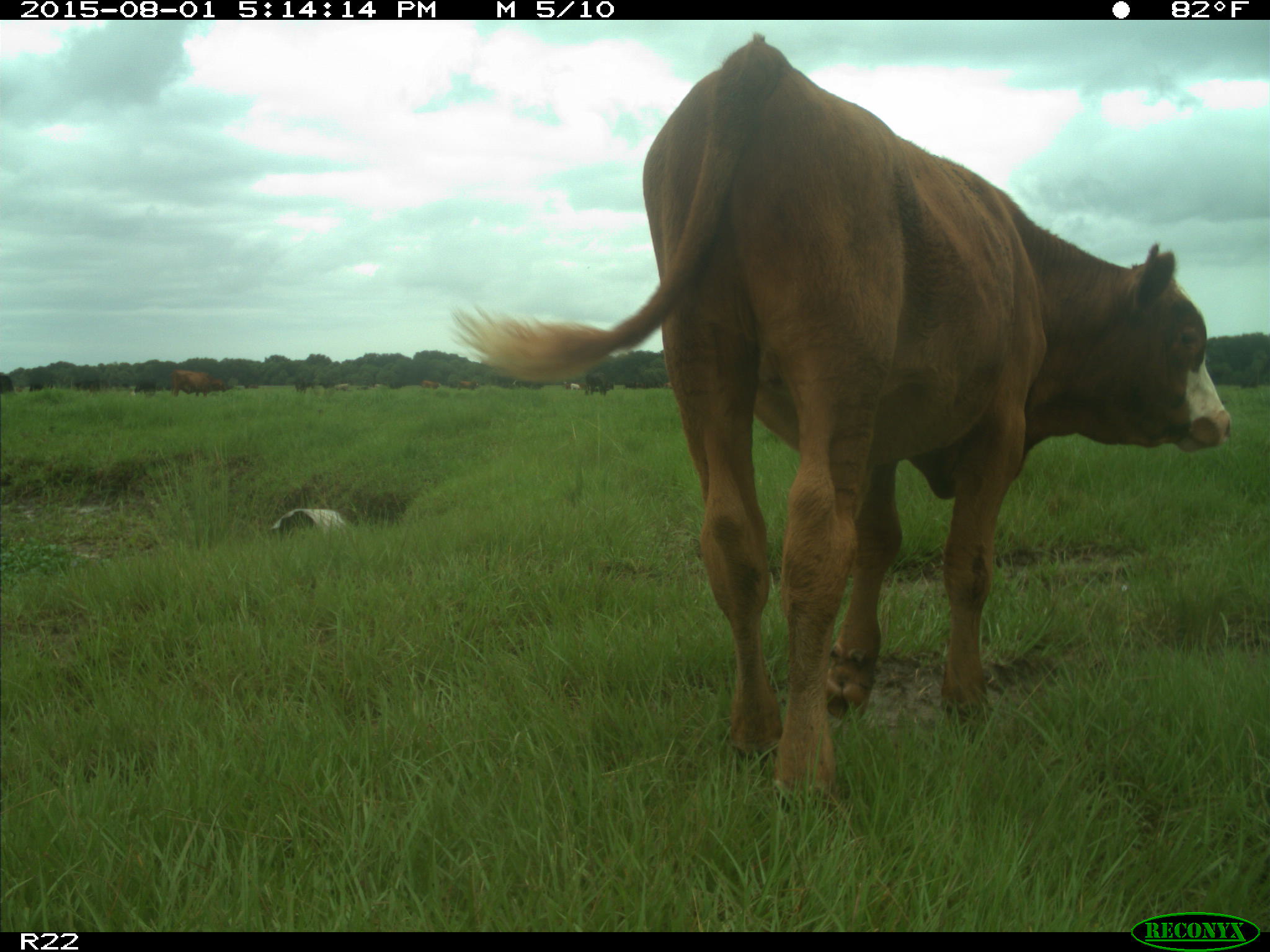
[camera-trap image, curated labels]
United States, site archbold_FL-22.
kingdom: Animalia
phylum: Chordata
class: Mammalia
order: Artiodactyla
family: Bovidae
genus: Bos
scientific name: Bos taurus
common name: domestic cow